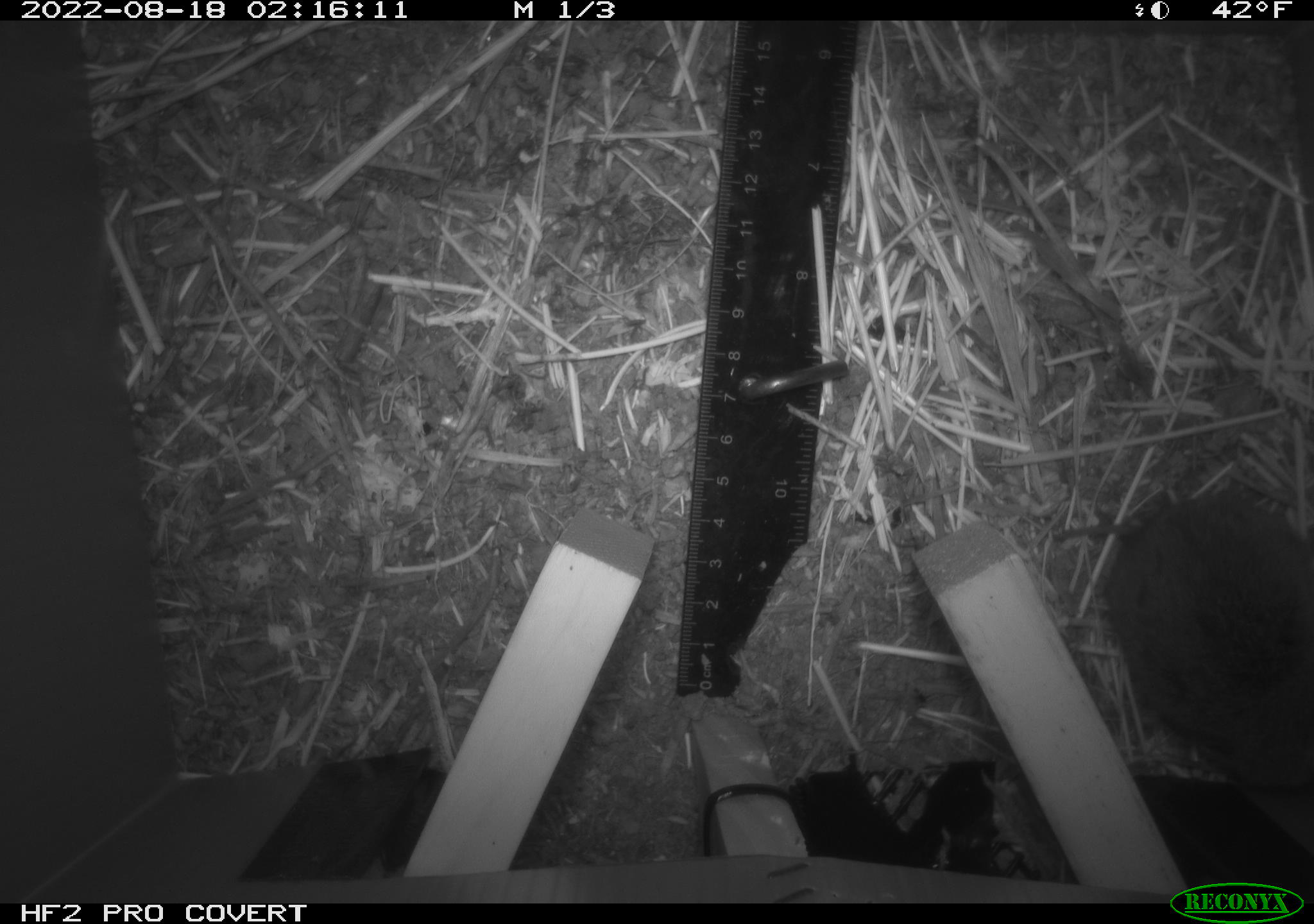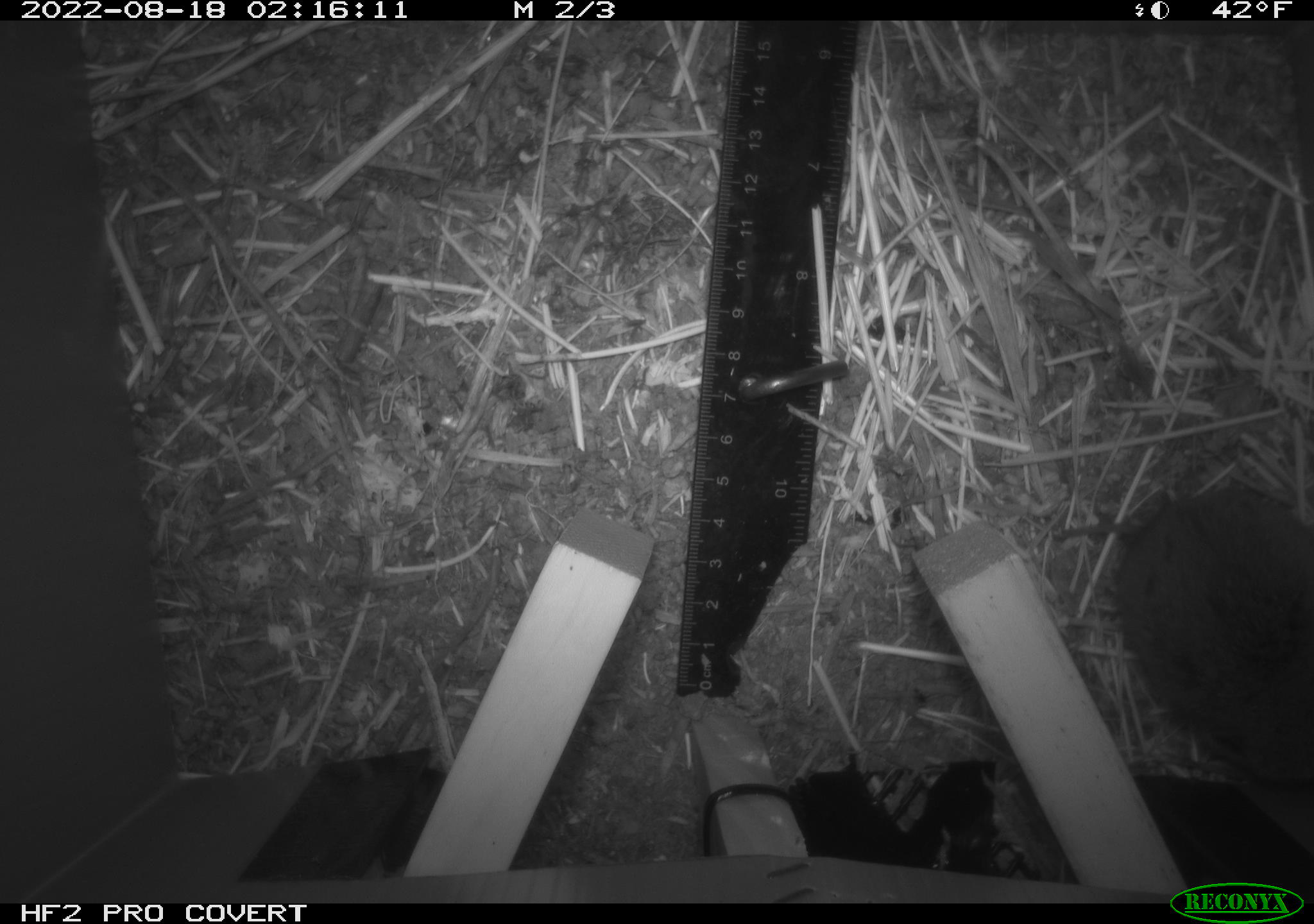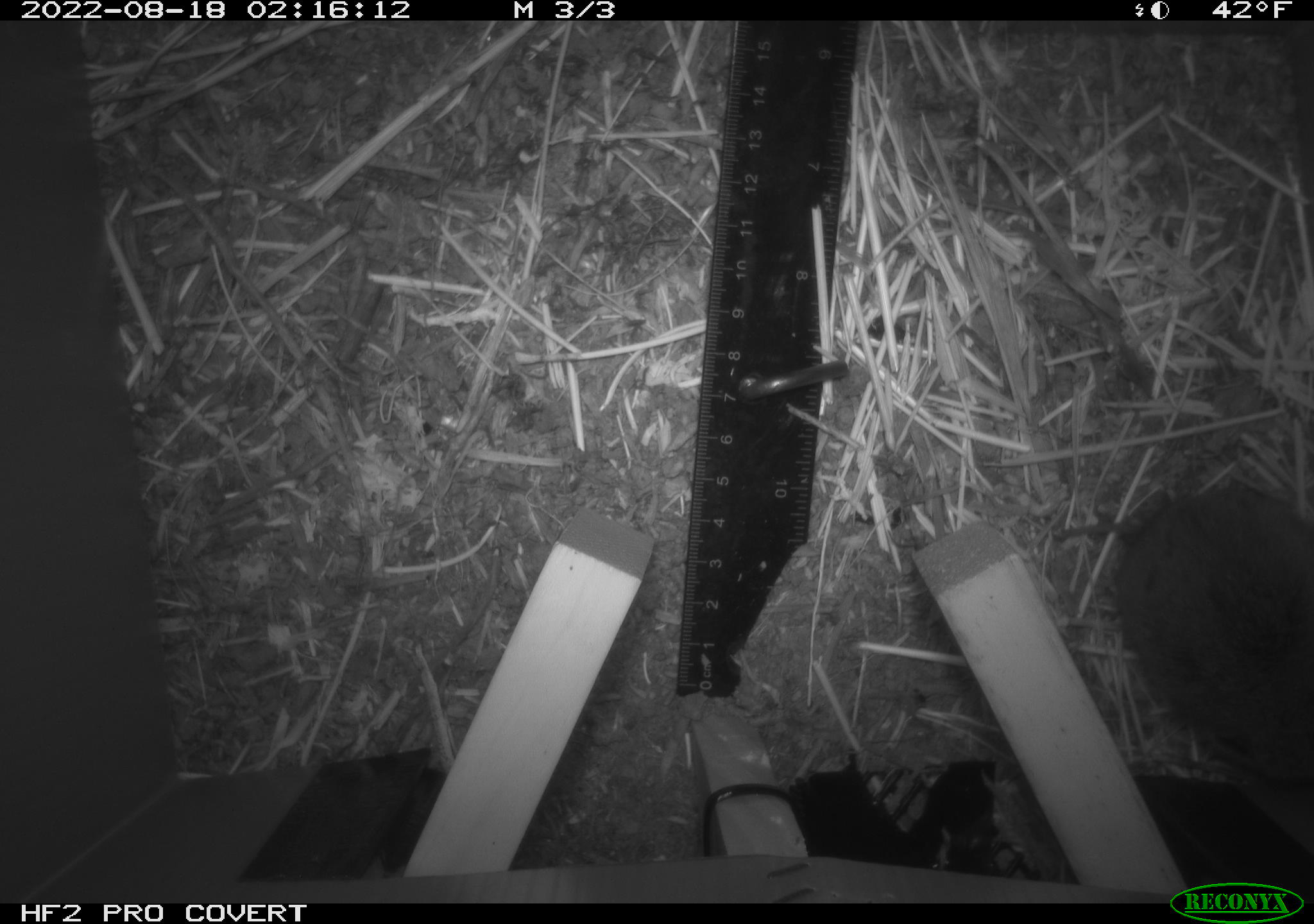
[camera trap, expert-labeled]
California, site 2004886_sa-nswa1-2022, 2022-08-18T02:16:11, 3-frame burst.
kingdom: Animalia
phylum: Chordata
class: Mammalia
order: Rodentia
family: Cricetidae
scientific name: Cricetidae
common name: hamsters, voles, lemmings, and allies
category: cricetidae family